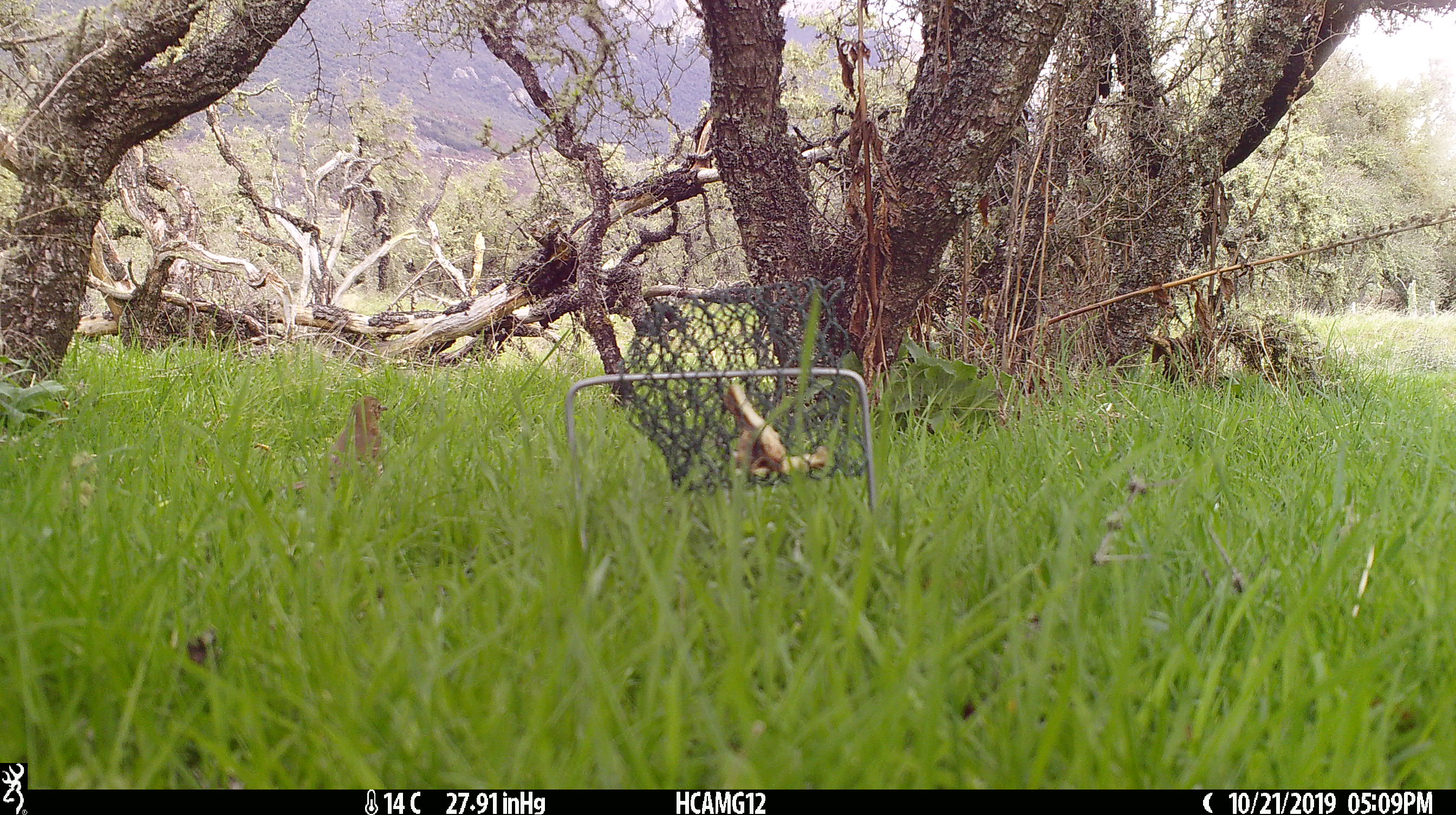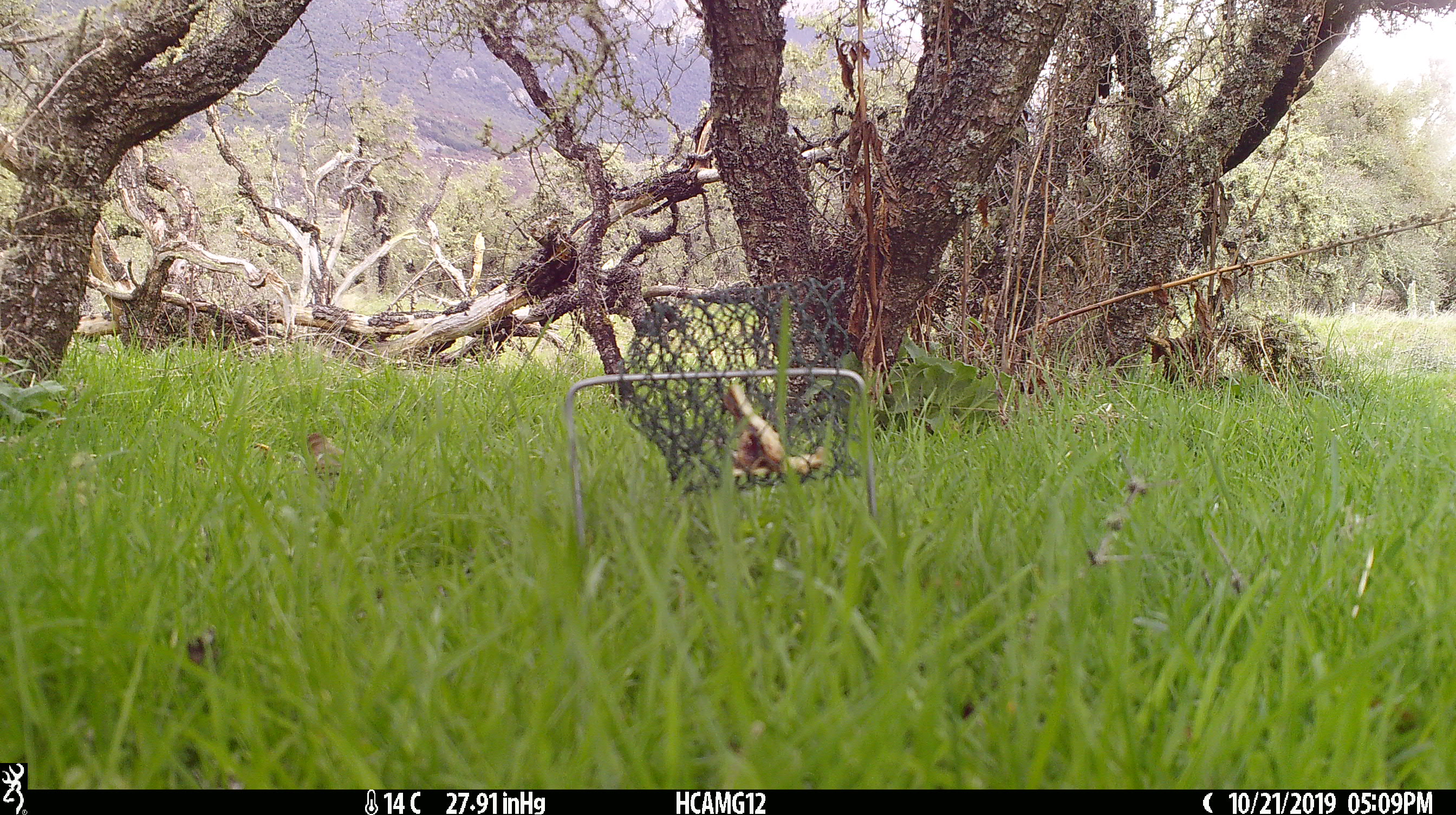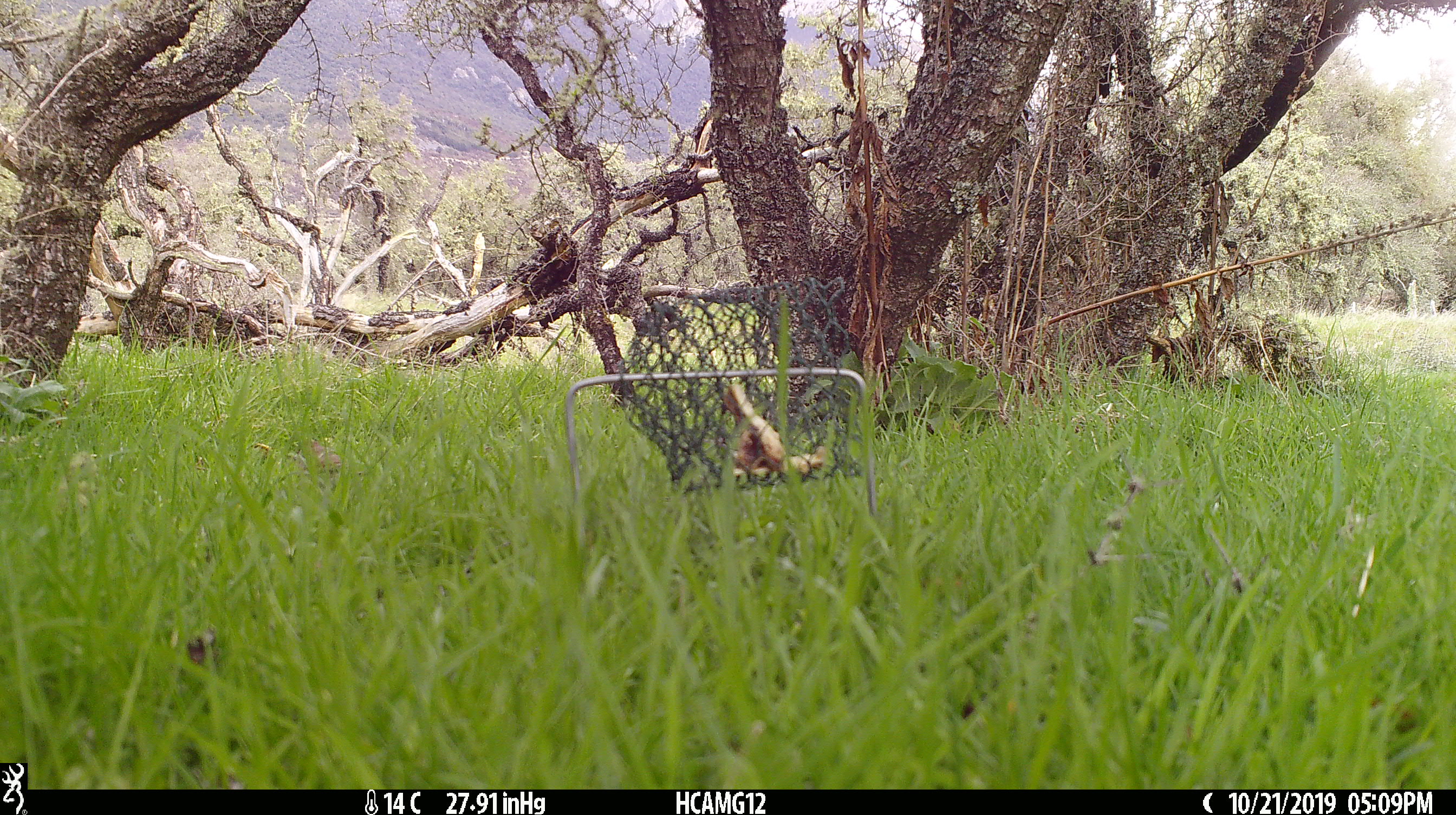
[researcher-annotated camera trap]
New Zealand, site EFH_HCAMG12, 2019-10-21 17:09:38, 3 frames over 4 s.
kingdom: Animalia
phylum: Chordata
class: Aves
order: Passeriformes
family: Turdidae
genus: Turdus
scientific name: Turdus philomelos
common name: song thrush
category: thrush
Thrush (song thrush) (Turdus philomelos).